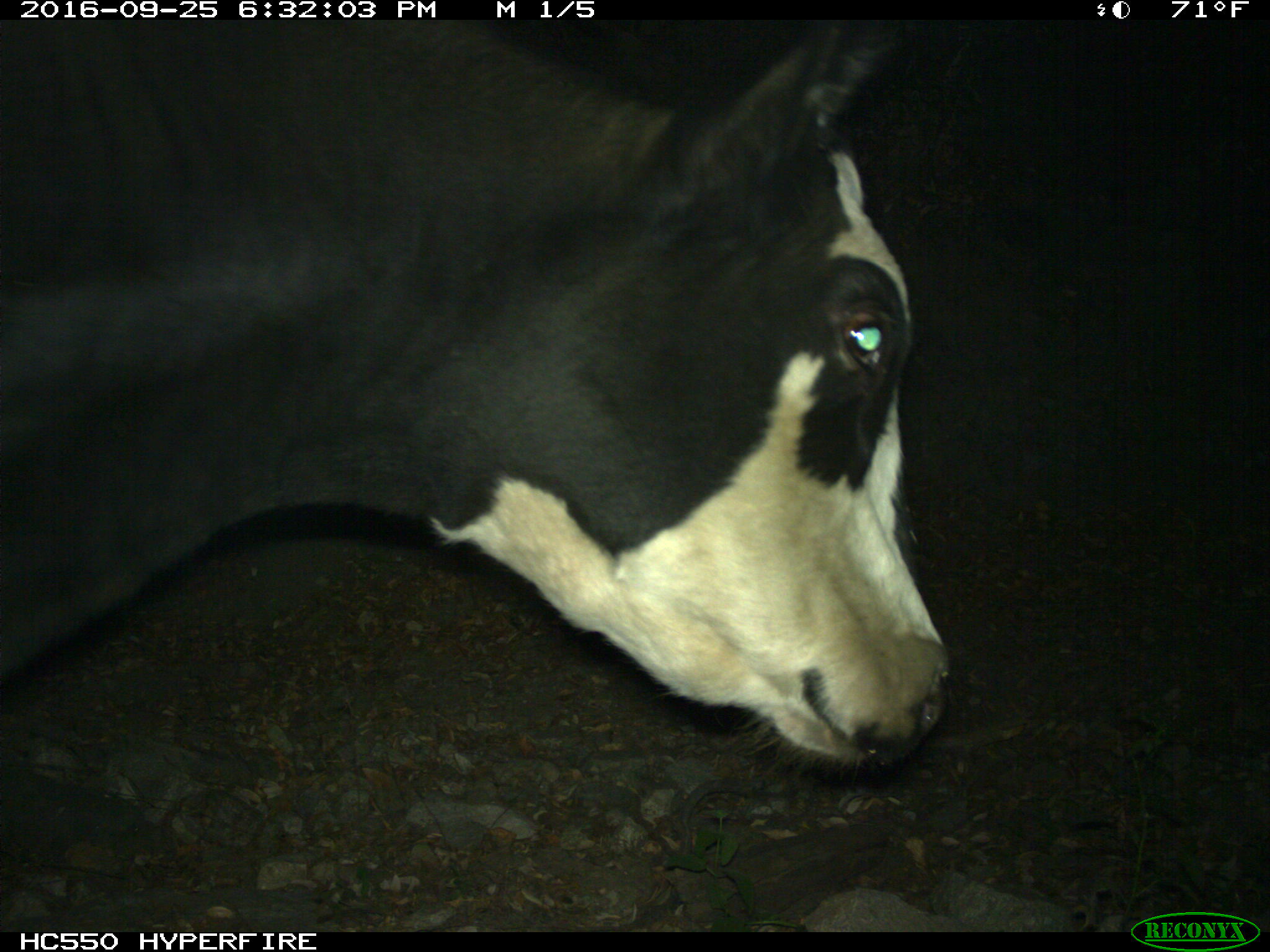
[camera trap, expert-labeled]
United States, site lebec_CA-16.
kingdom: Animalia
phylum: Chordata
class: Mammalia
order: Artiodactyla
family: Bovidae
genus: Bos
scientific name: Bos taurus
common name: domestic cow